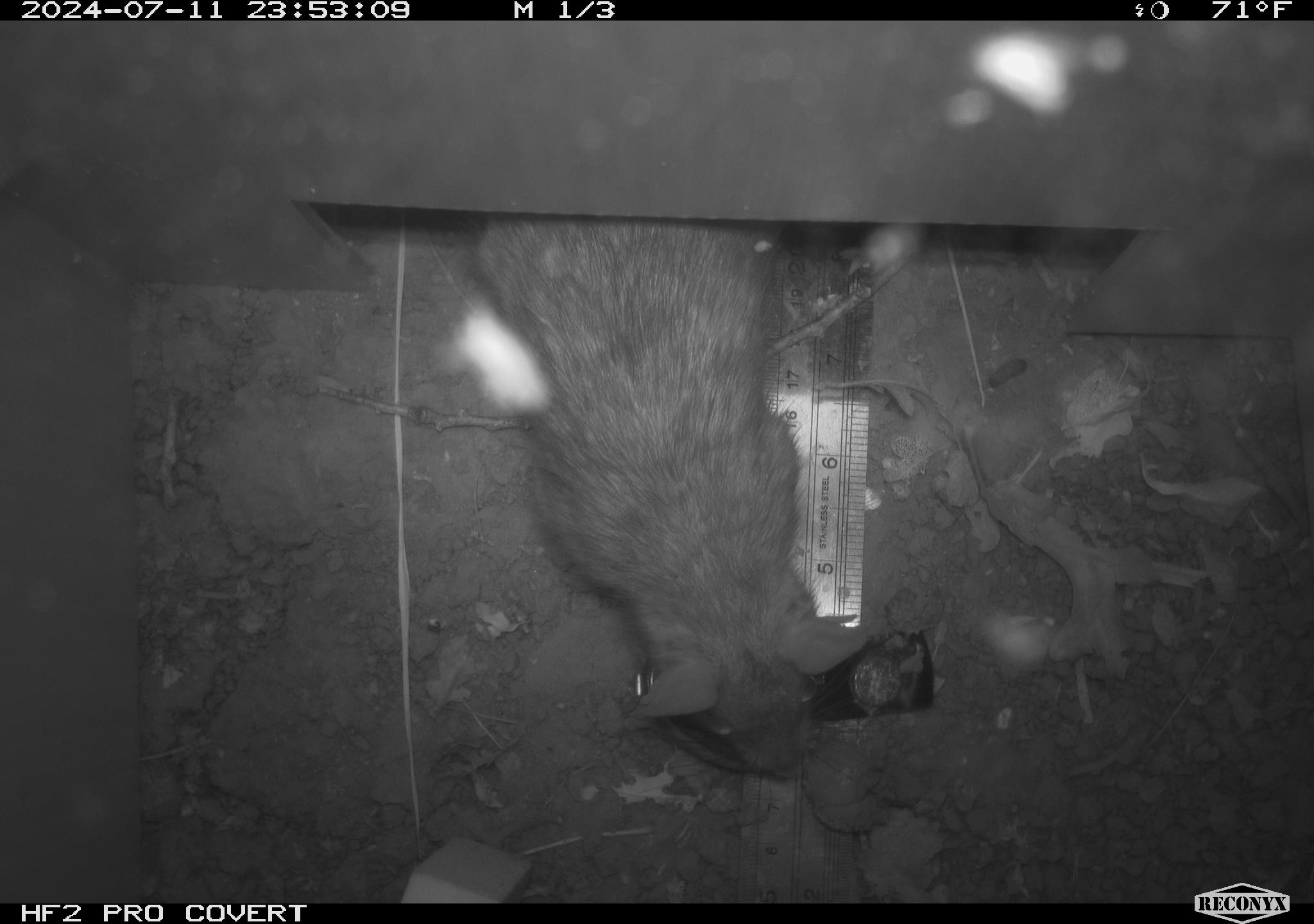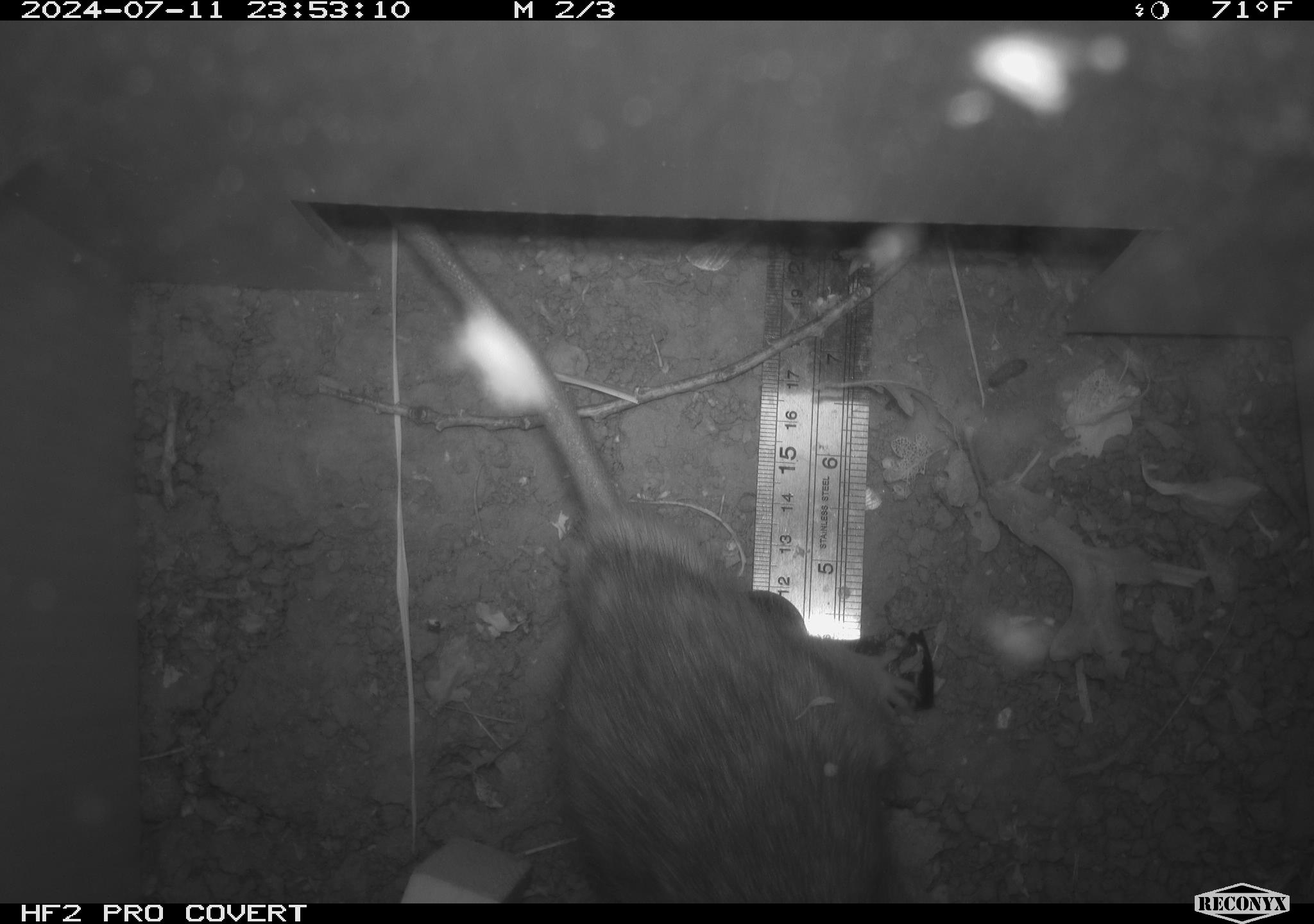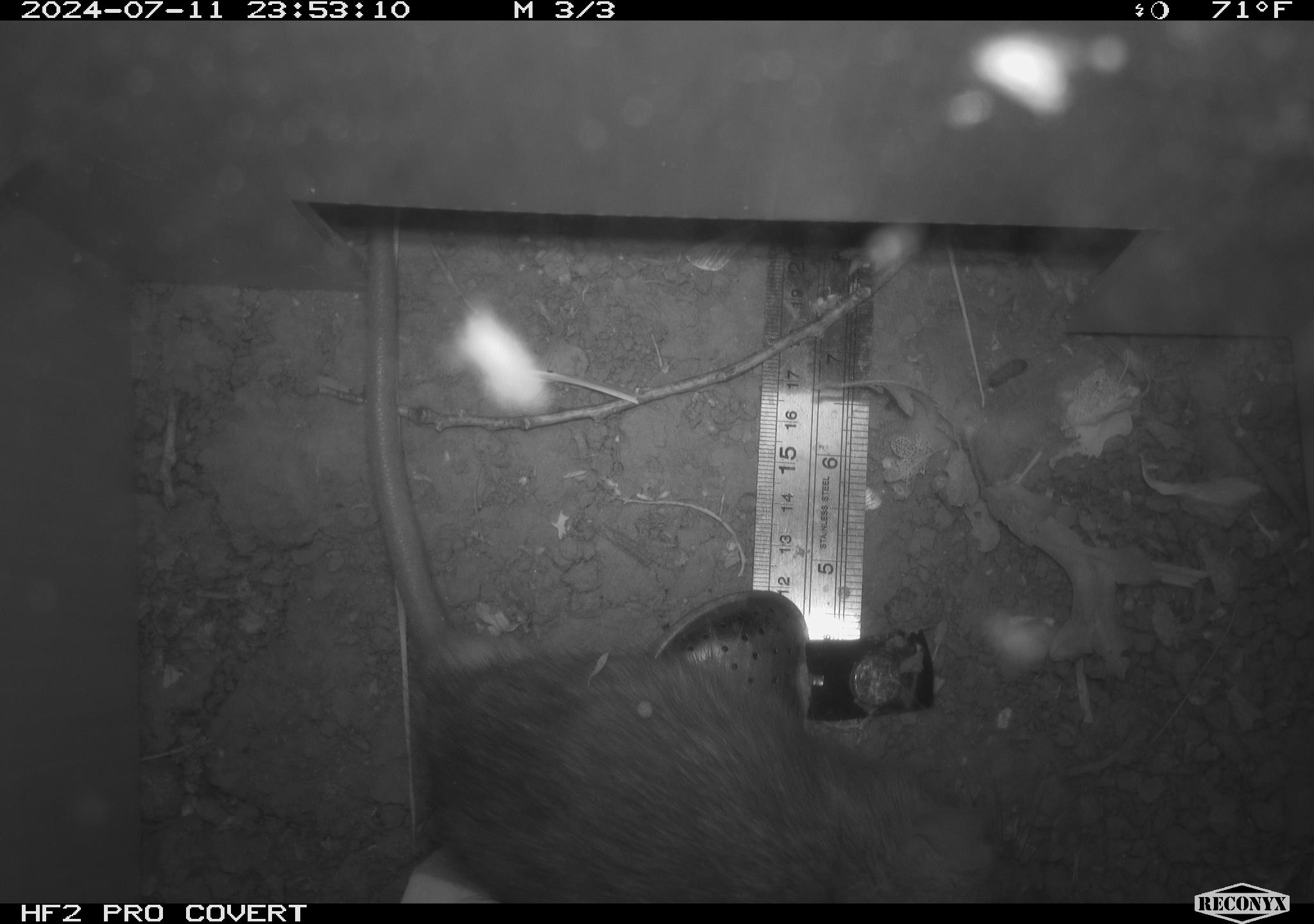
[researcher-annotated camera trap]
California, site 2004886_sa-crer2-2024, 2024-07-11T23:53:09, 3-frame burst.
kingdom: Animalia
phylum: Chordata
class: Mammalia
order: Rodentia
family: Muridae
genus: Rattus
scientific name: Rattus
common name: rat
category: rattus species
Rattus species (rat) (Rattus).